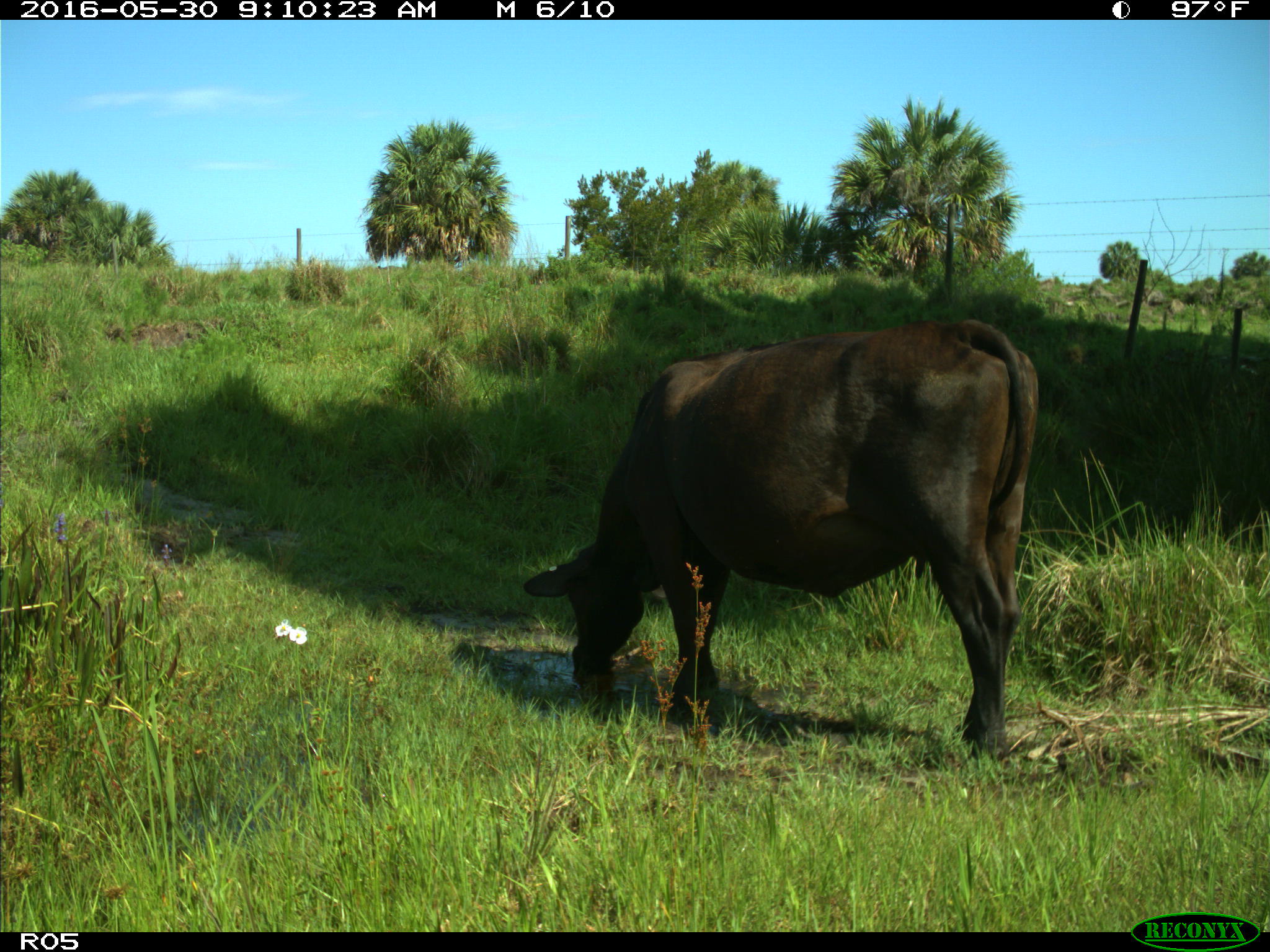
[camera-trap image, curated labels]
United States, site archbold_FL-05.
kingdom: Animalia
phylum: Chordata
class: Mammalia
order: Artiodactyla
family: Bovidae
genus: Bos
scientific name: Bos taurus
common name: domestic cow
Bos taurus (domestic cow).